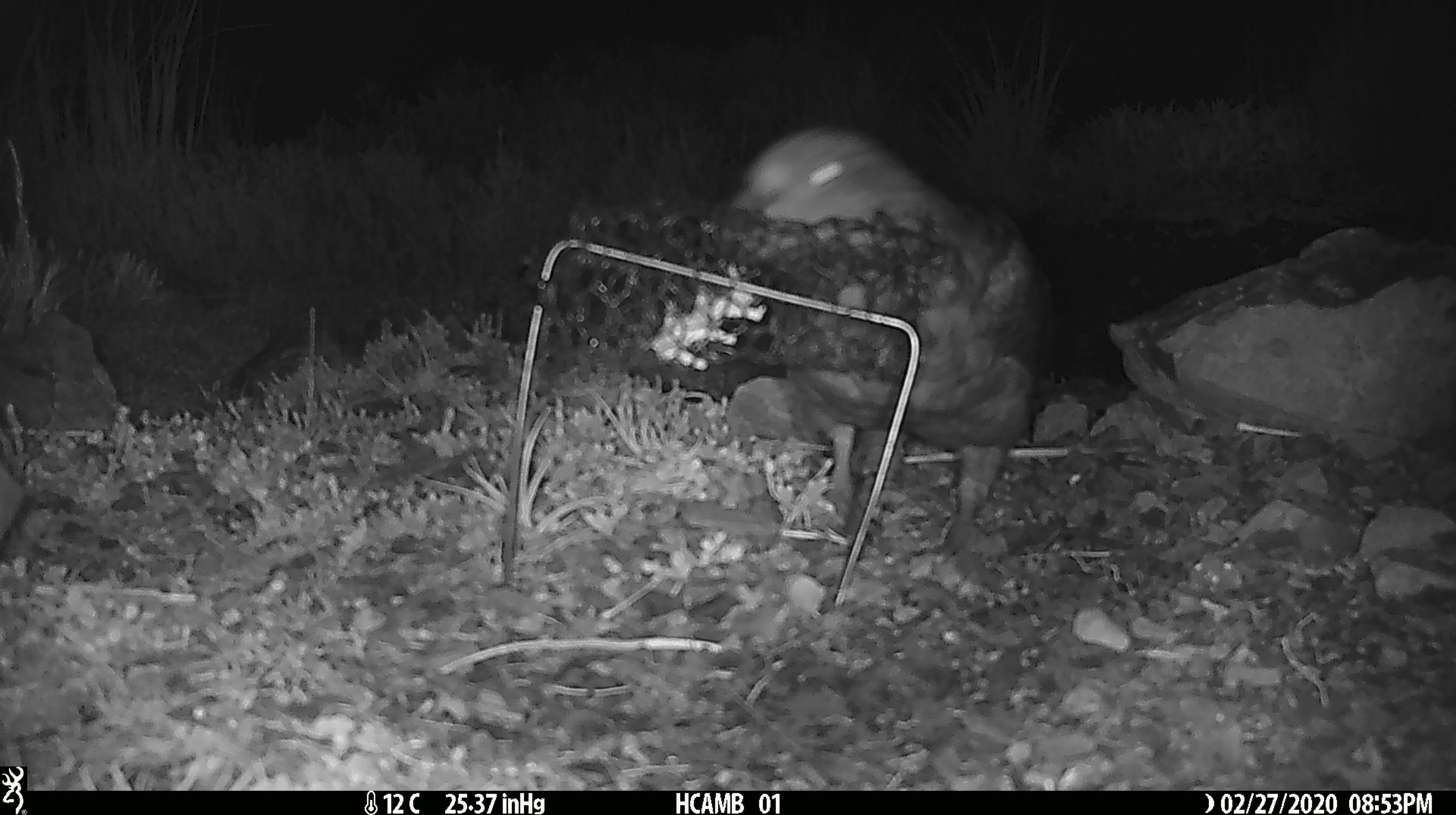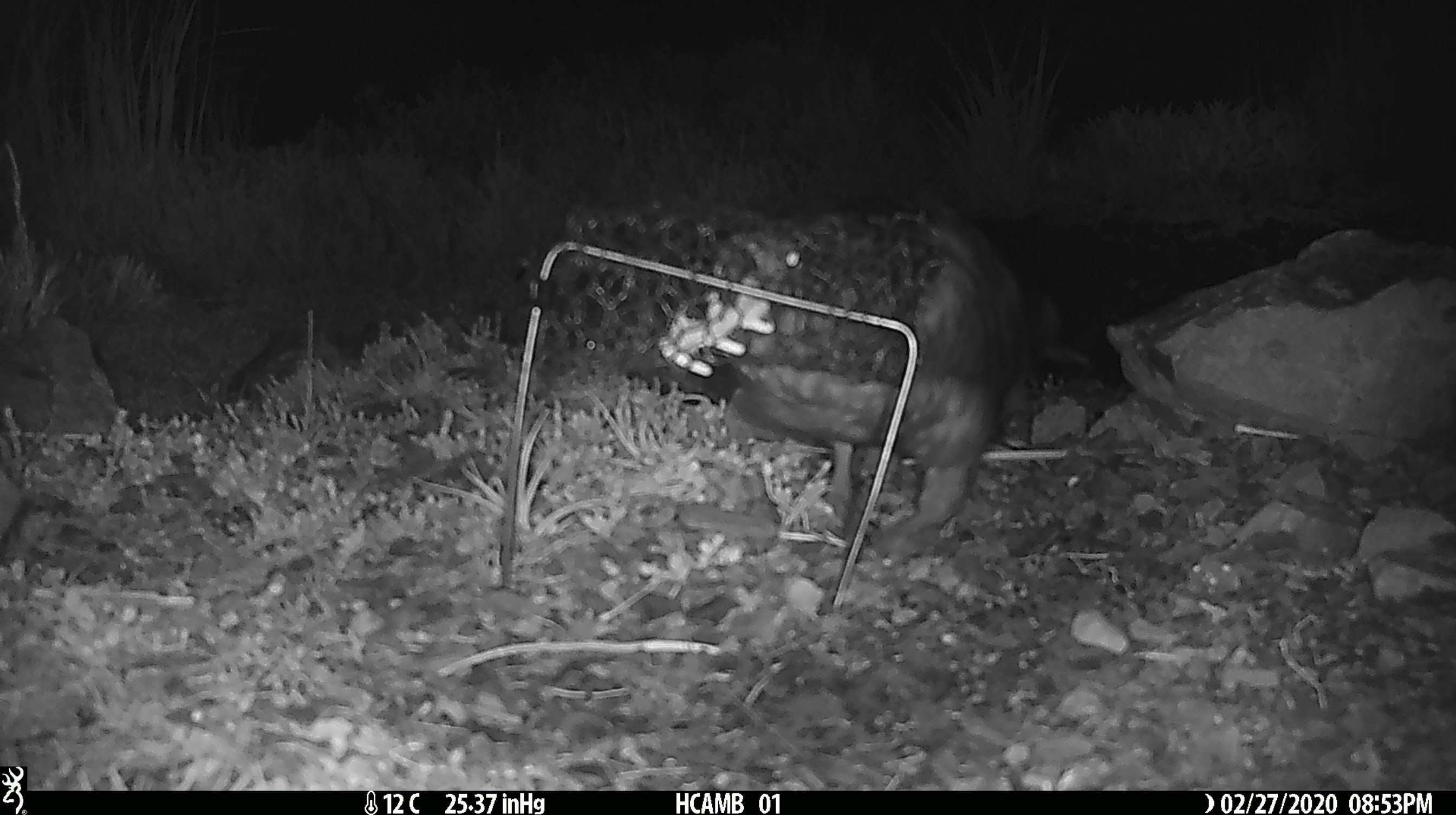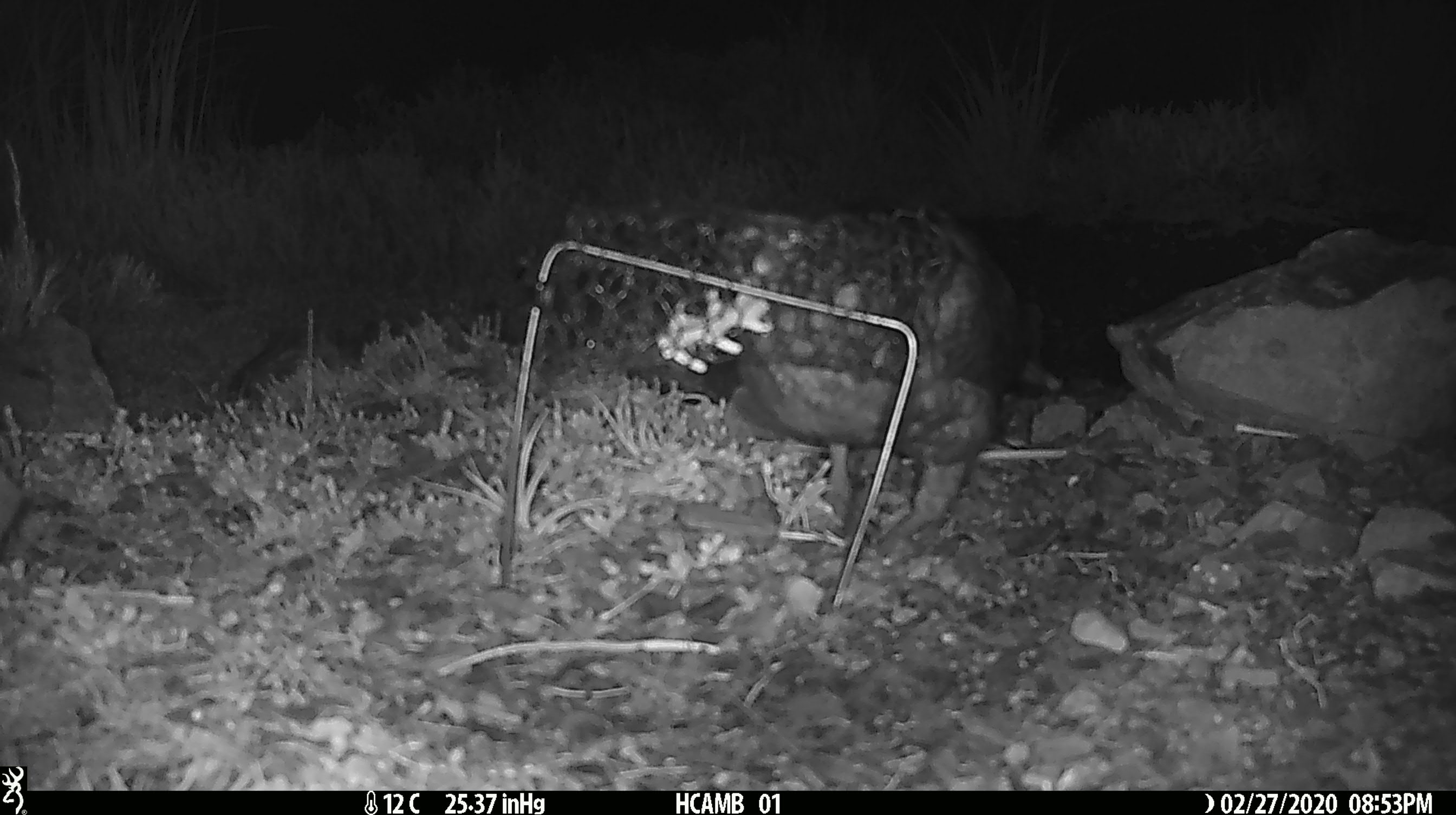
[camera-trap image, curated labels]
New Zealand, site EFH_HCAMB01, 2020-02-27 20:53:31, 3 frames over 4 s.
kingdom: Animalia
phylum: Chordata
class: Aves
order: Psittaciformes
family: Strigopidae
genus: Nestor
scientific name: Nestor notabilis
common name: kea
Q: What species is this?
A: Kea (Nestor notabilis).